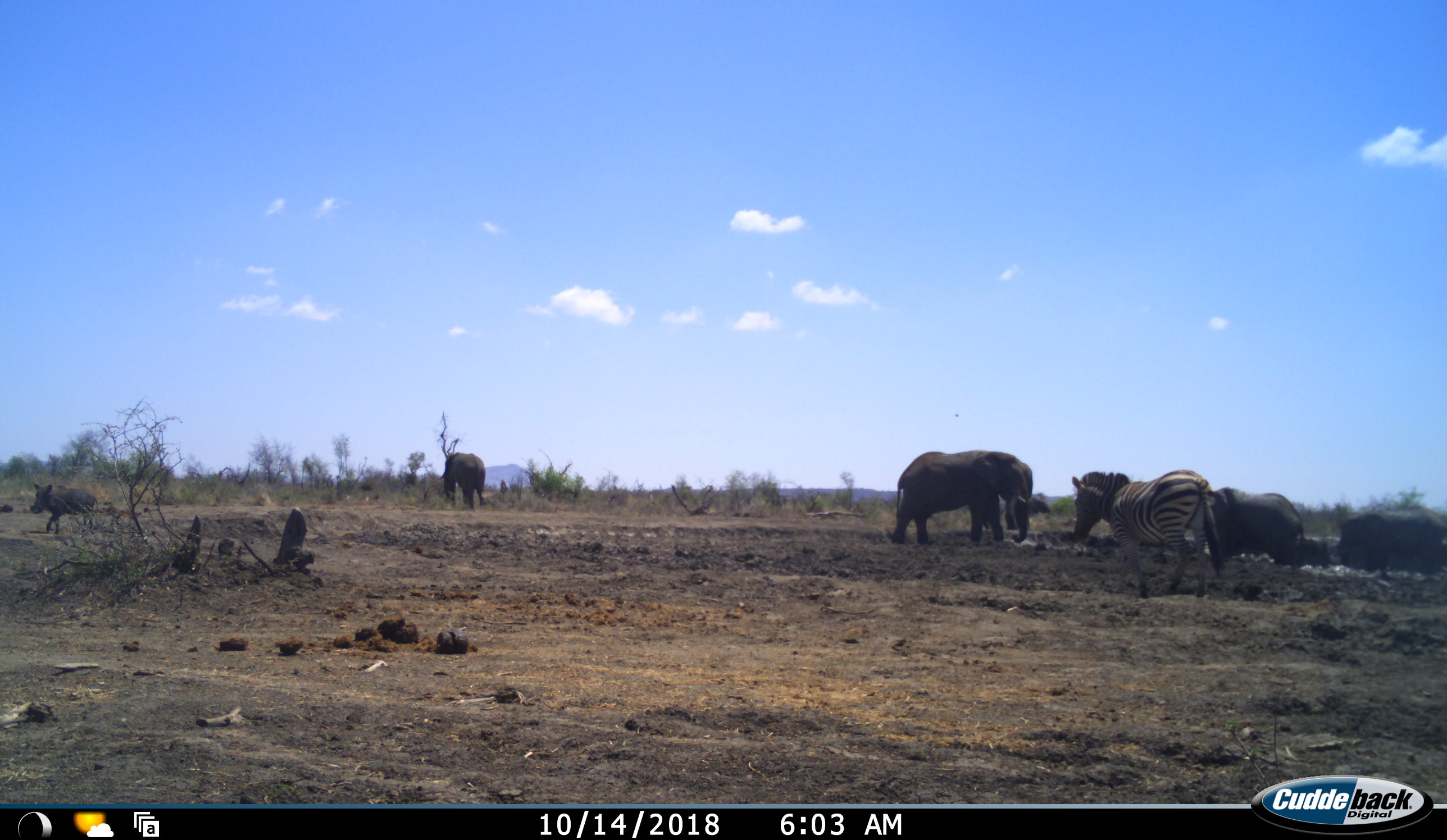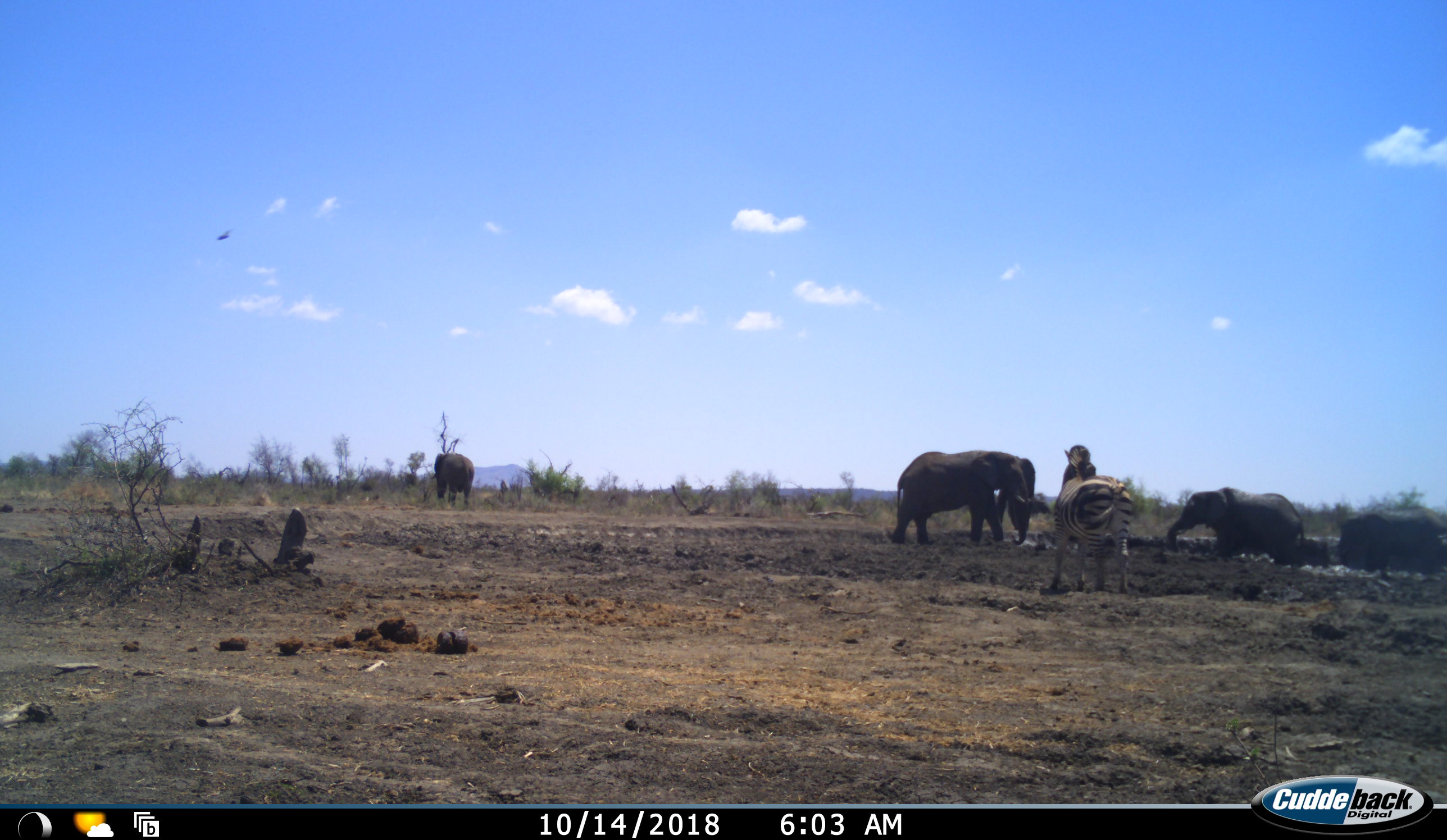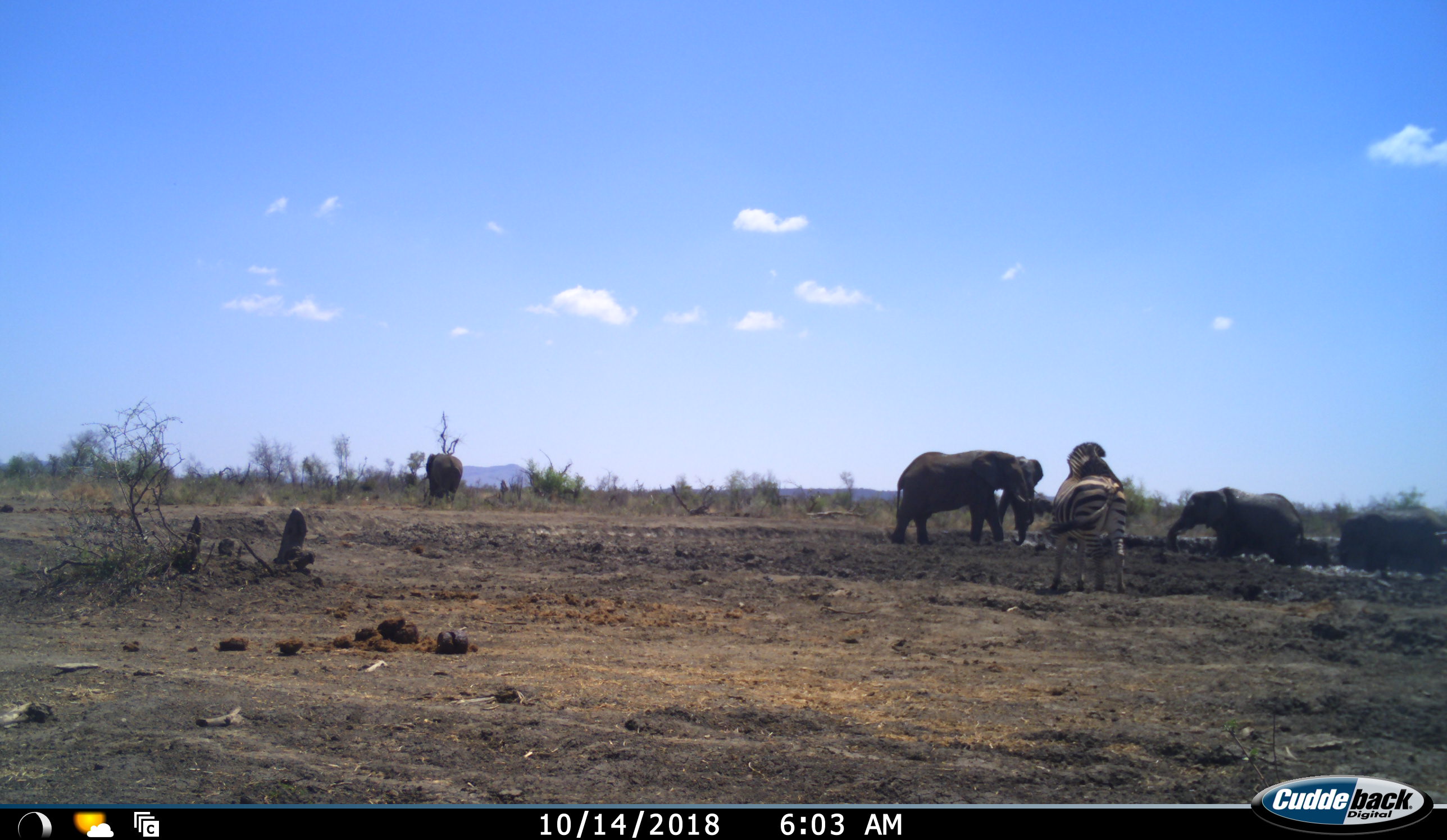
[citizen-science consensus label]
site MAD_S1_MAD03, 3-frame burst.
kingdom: Animalia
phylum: Chordata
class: Mammalia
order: Proboscidea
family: Elephantidae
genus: Loxodonta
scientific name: Loxodonta africana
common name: african bush elephant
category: elephant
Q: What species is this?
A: Elephant (african bush elephant) (Loxodonta africana).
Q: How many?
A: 5.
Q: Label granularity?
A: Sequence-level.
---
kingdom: Animalia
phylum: Chordata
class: Mammalia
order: Artiodactyla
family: Suidae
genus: Phacochoerus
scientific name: Phacochoerus africanus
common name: warthog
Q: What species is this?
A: Warthog (Phacochoerus africanus).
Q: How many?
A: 1.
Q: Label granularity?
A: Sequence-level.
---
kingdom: Animalia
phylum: Chordata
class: Mammalia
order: Perissodactyla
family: Equidae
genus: Equus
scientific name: Equus quagga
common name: plains zebra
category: zebraplains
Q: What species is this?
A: Zebraplains (plains zebra) (Equus quagga).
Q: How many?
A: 1.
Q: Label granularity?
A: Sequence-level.